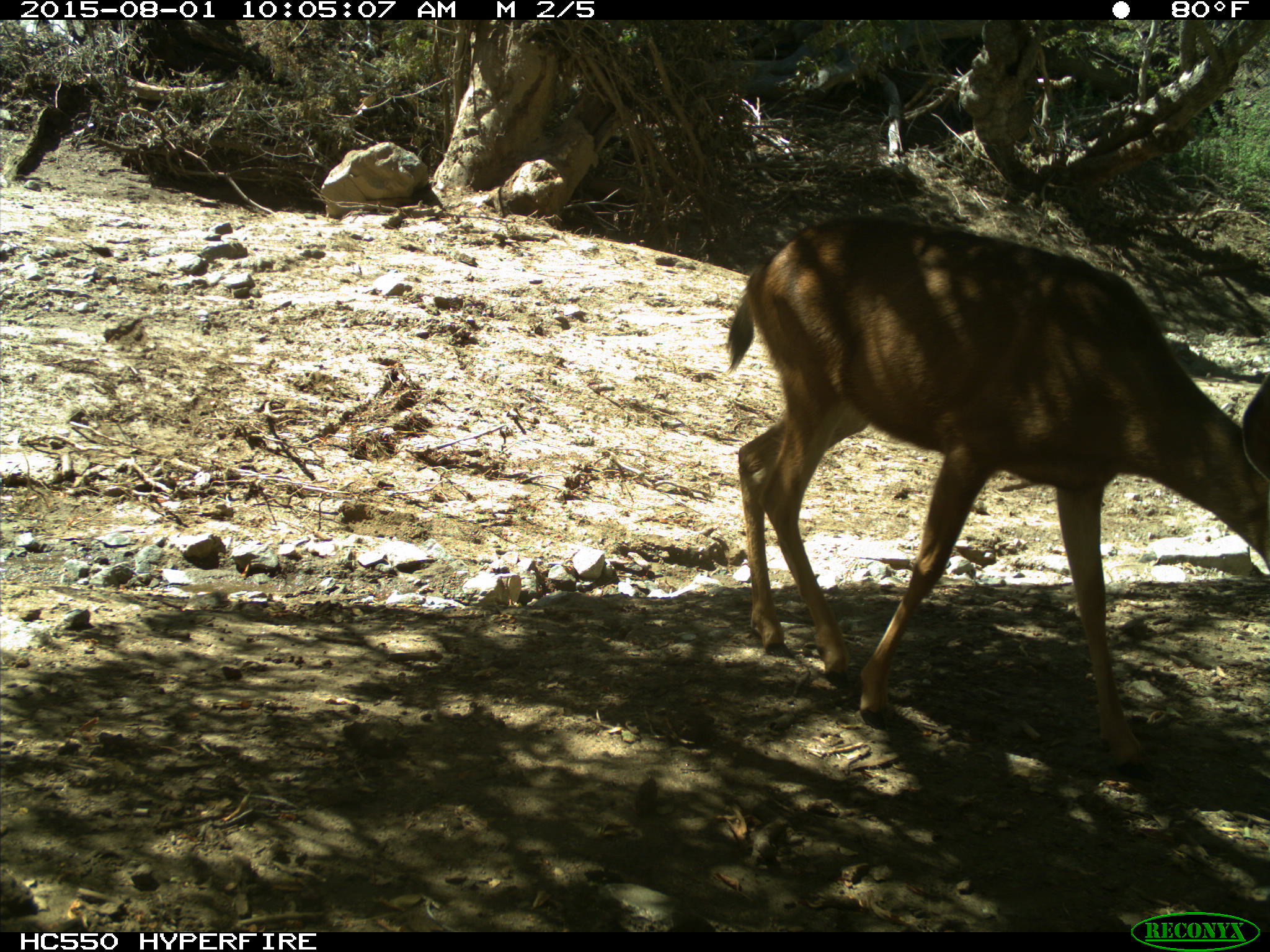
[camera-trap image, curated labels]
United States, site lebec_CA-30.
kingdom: Animalia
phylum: Chordata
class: Mammalia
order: Artiodactyla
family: Cervidae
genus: Odocoileus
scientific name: Odocoileus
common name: deer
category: unidentified deer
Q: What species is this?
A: Unidentified deer (deer) (Odocoileus).